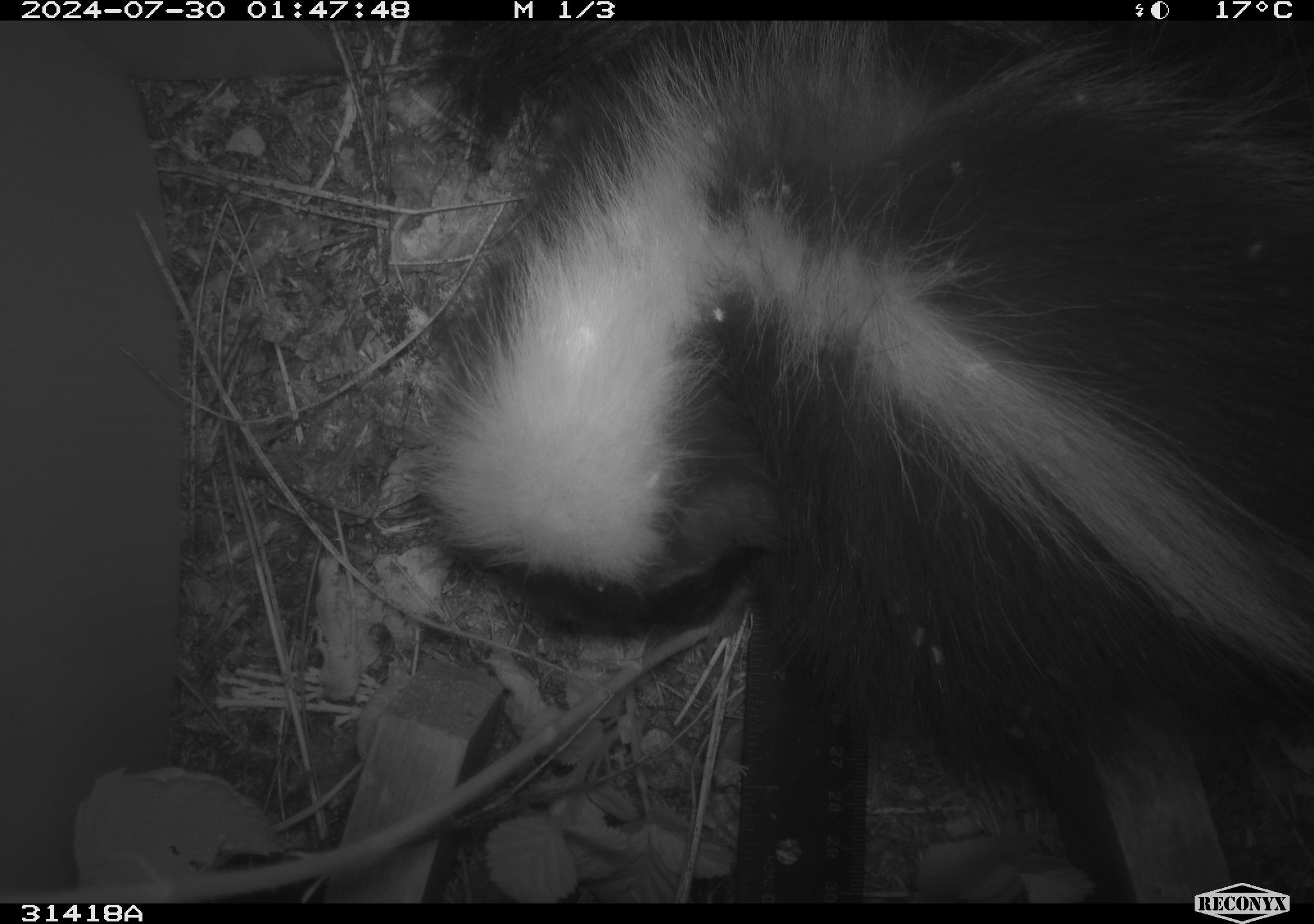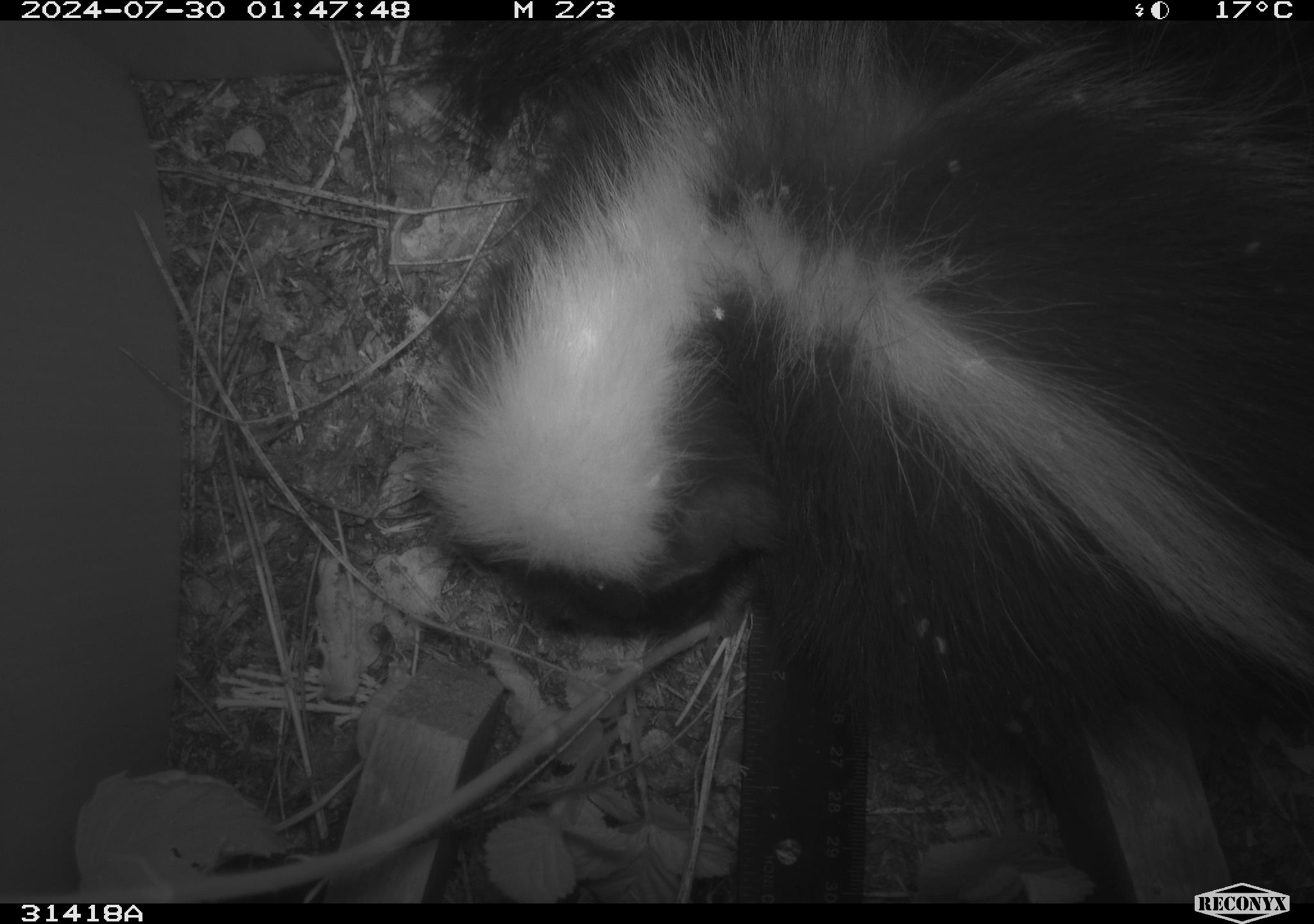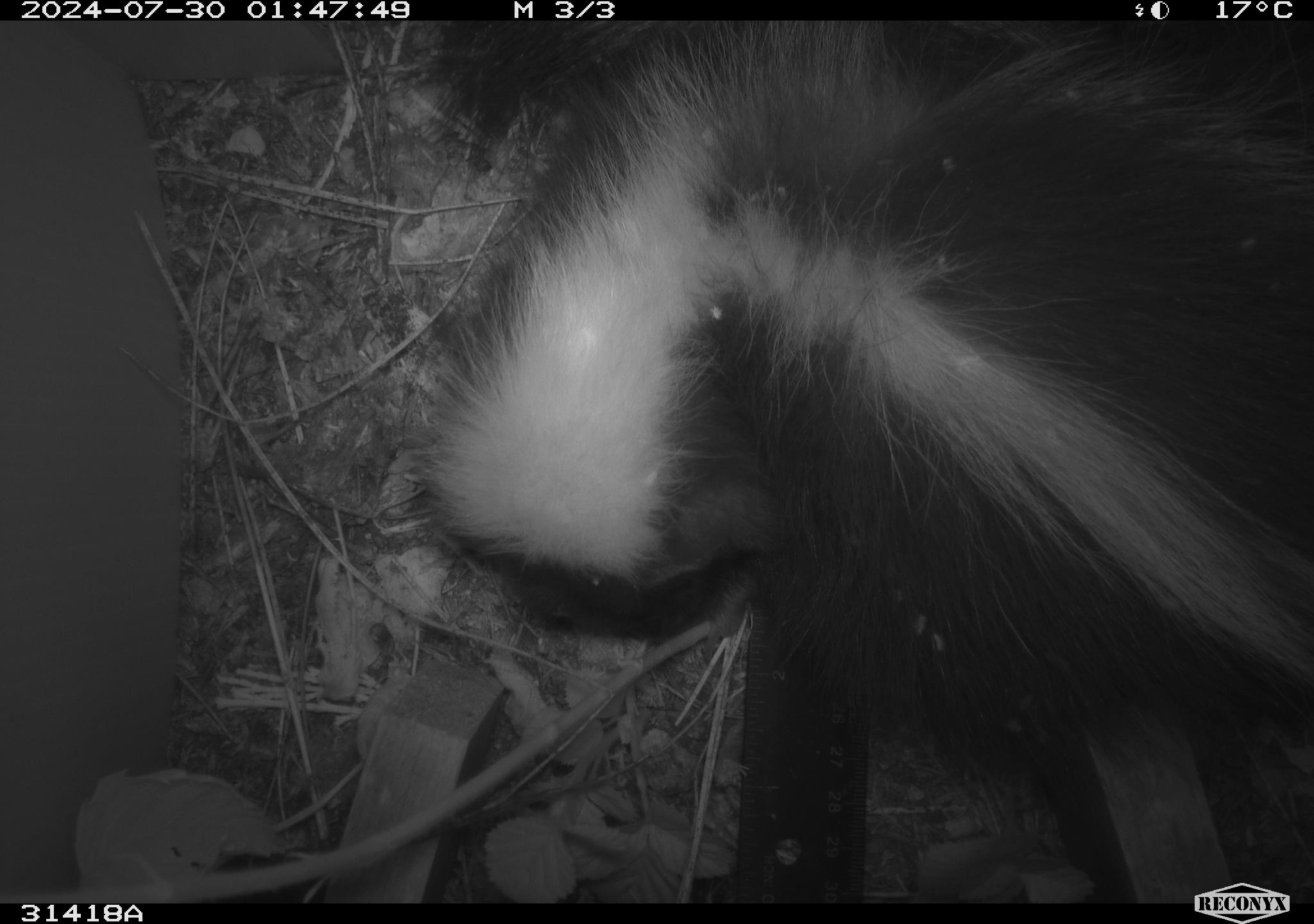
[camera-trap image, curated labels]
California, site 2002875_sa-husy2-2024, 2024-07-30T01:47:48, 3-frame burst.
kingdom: Animalia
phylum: Chordata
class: Mammalia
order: Carnivora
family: Mephitidae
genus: Mephitis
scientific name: Mephitis mephitis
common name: striped skunk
Striped skunk (Mephitis mephitis).